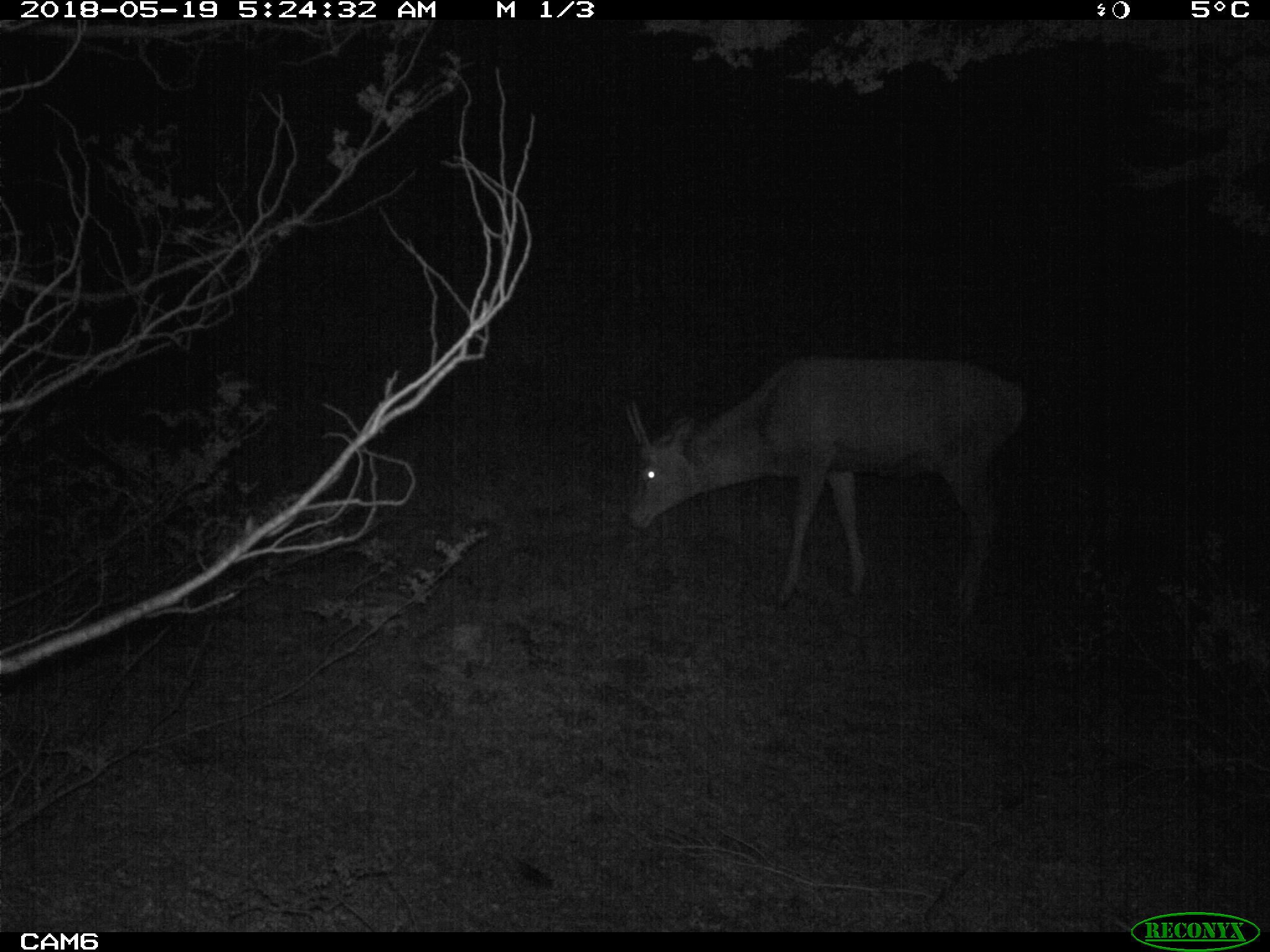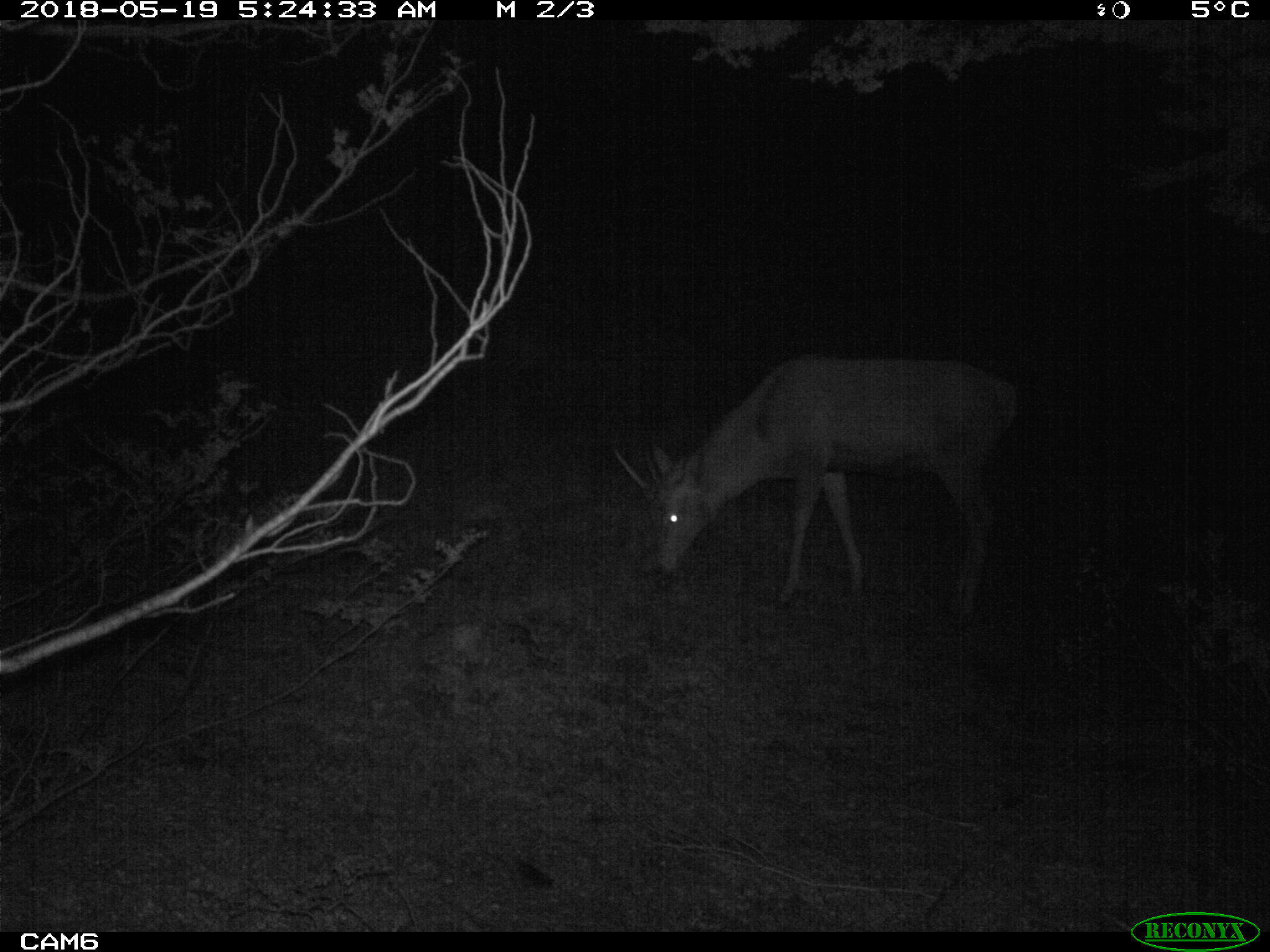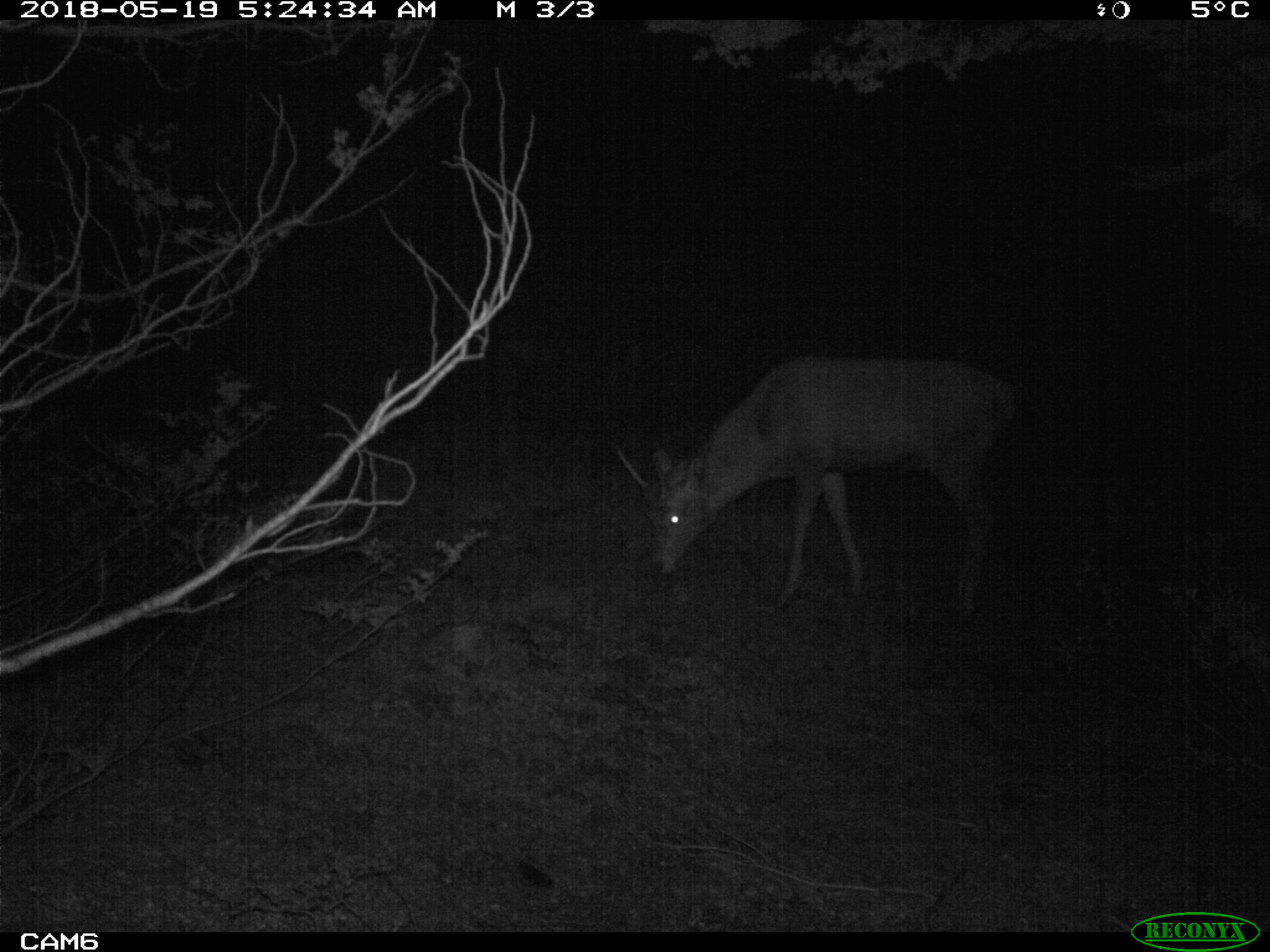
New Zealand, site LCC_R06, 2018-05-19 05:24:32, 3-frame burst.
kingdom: Animalia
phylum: Chordata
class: Mammalia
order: Artiodactyla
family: Cervidae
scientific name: Cervidae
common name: deer